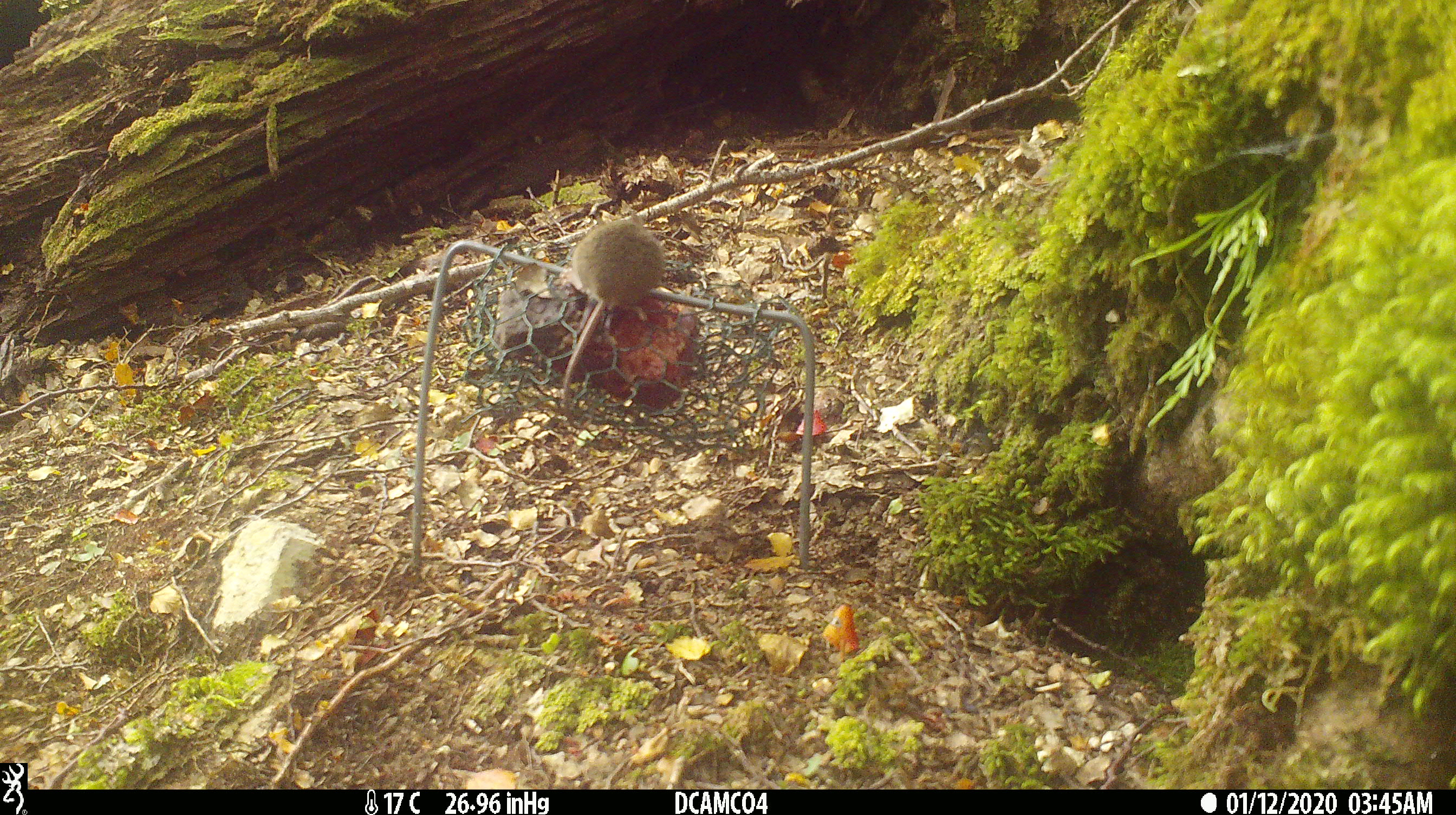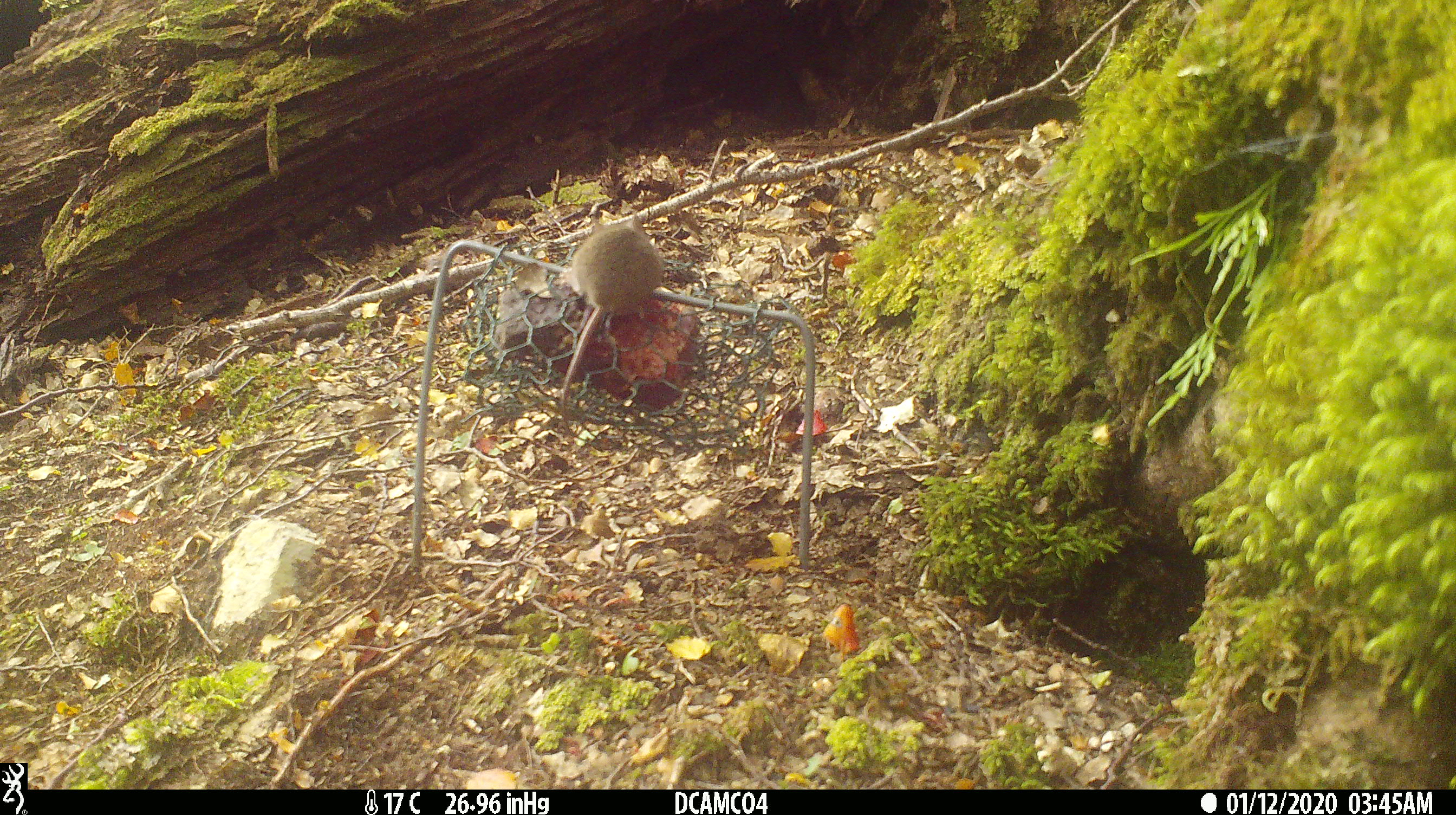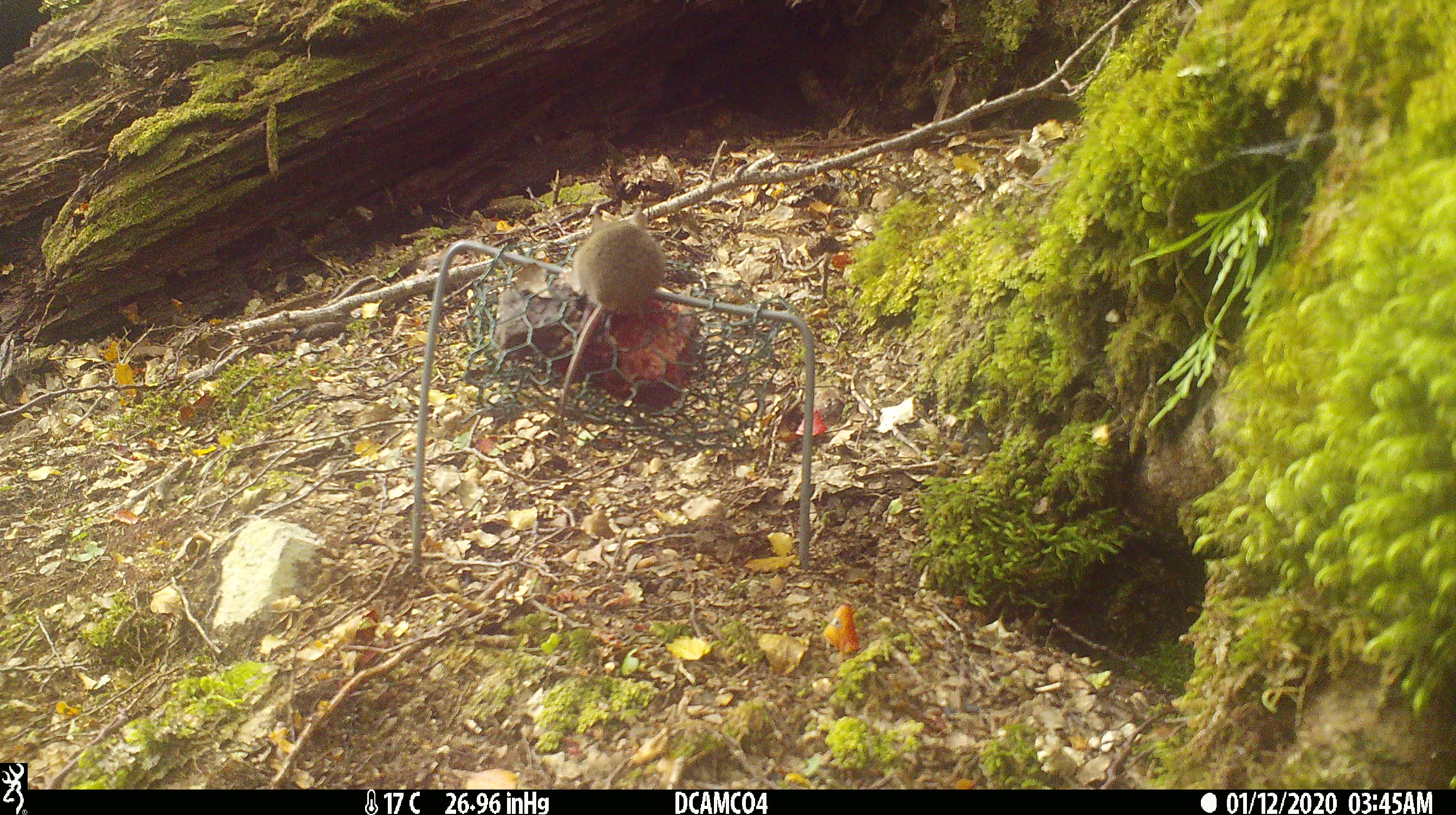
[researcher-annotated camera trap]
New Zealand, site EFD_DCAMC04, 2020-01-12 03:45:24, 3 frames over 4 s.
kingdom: Animalia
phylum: Chordata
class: Mammalia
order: Rodentia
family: Muridae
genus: Mus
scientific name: Mus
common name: mouse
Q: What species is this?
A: Mouse (Mus).